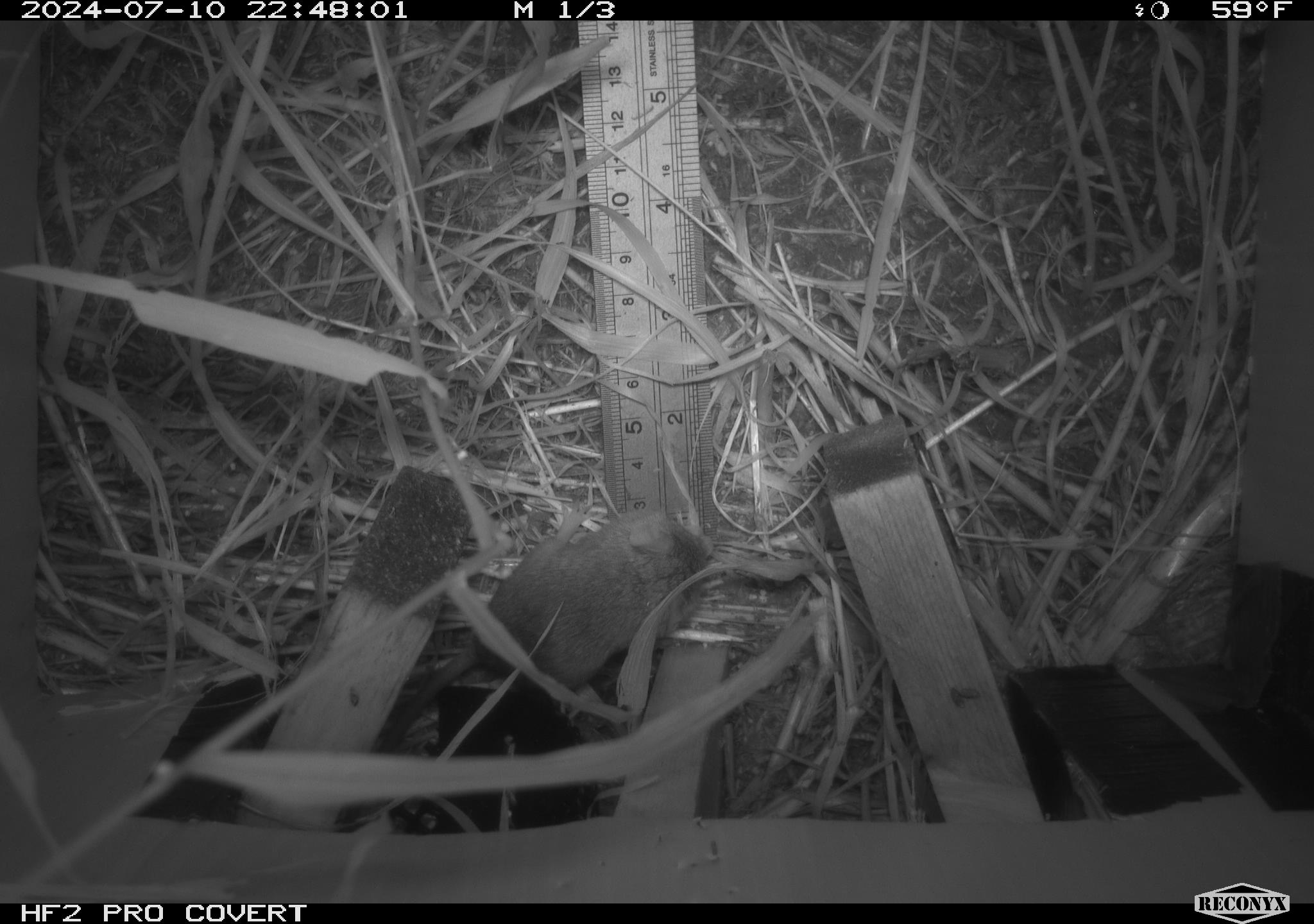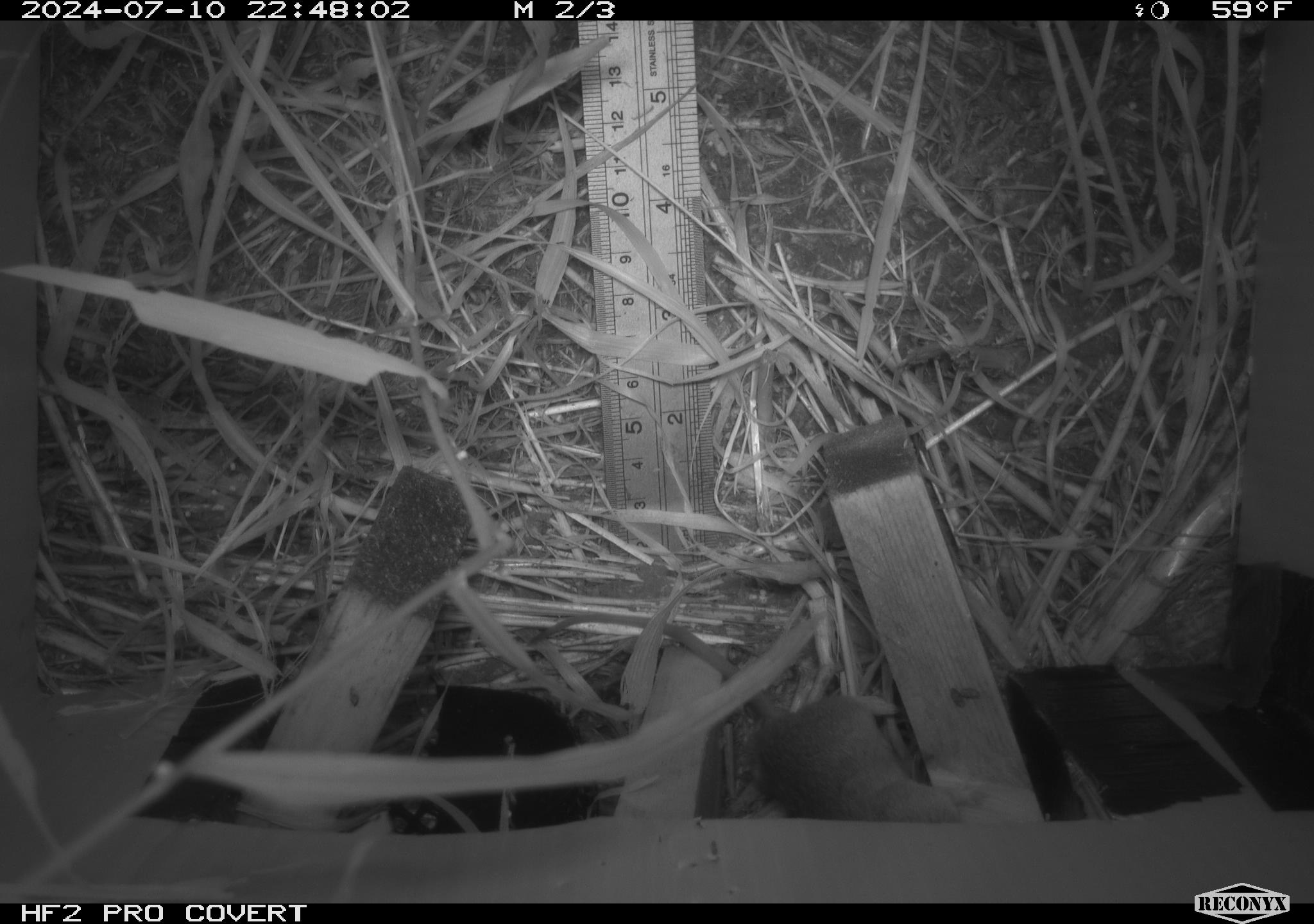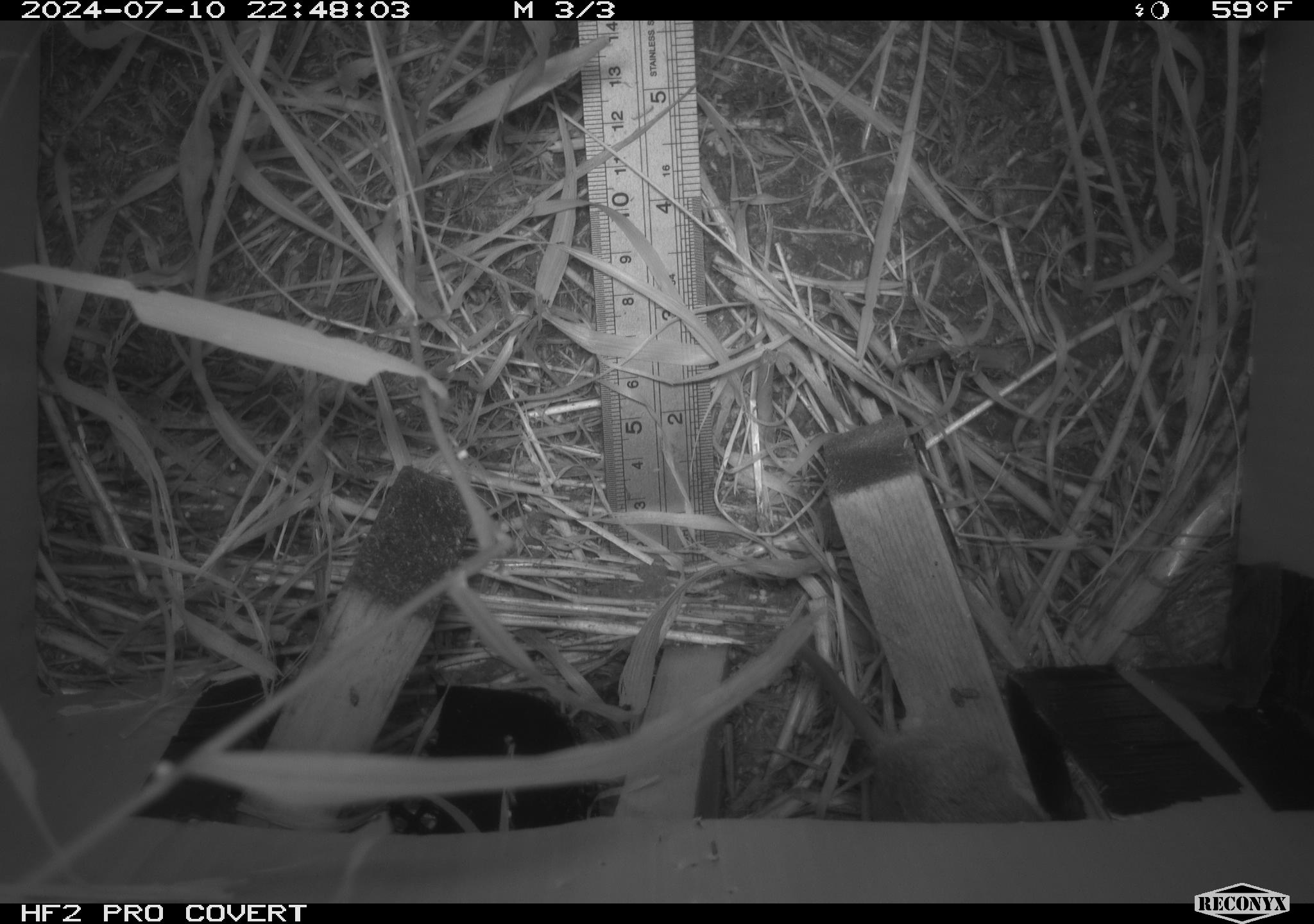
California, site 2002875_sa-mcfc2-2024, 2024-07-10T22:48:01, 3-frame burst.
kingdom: Animalia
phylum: Chordata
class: Mammalia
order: Rodentia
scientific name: Rodentia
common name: rodent